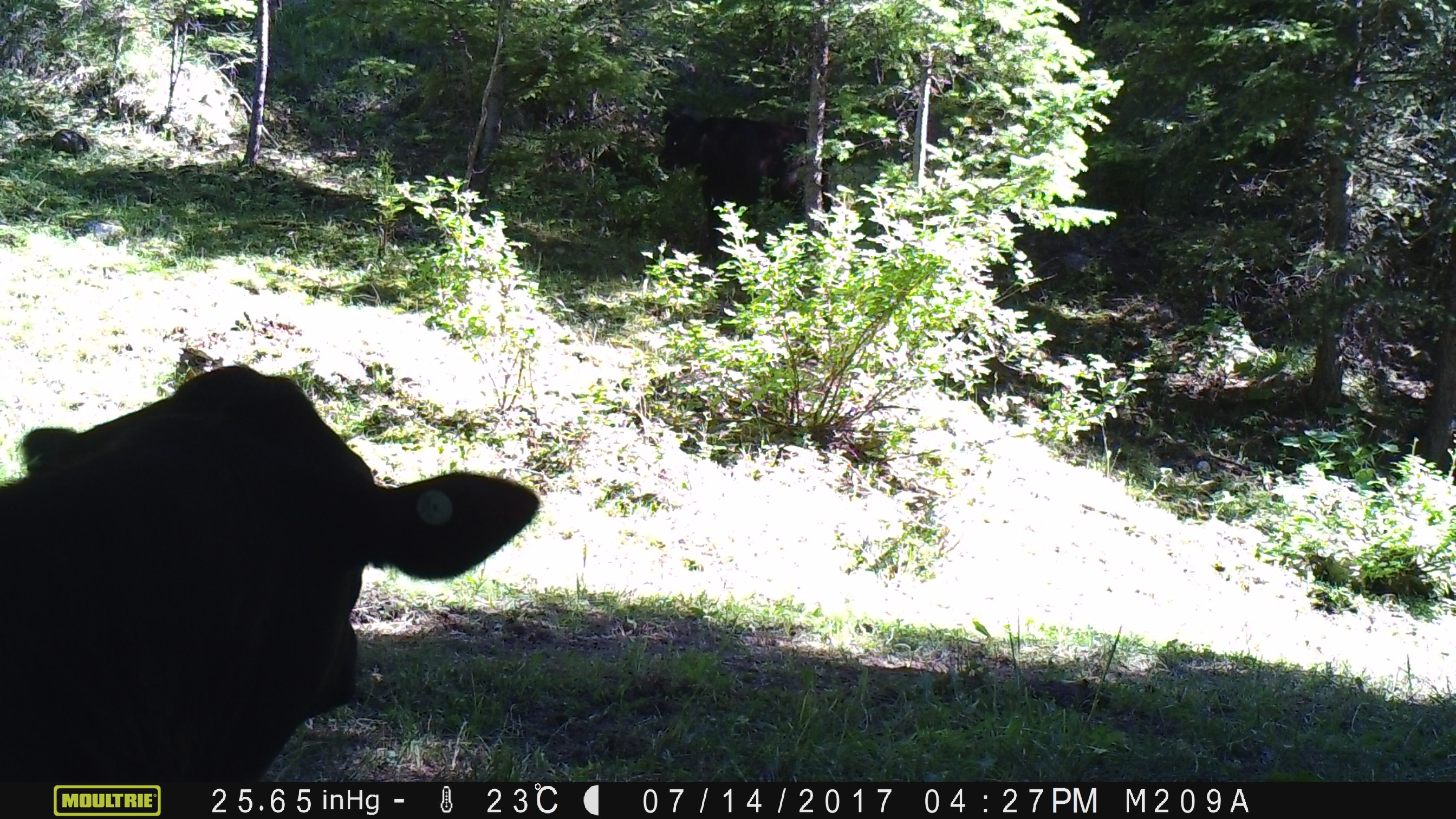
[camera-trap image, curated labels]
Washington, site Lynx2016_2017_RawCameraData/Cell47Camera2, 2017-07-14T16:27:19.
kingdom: Animalia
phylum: Chordata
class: Mammalia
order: Artiodactyla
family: Bovidae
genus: Bos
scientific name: Bos taurus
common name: domestic cattle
Domestic cattle (Bos taurus). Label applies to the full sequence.